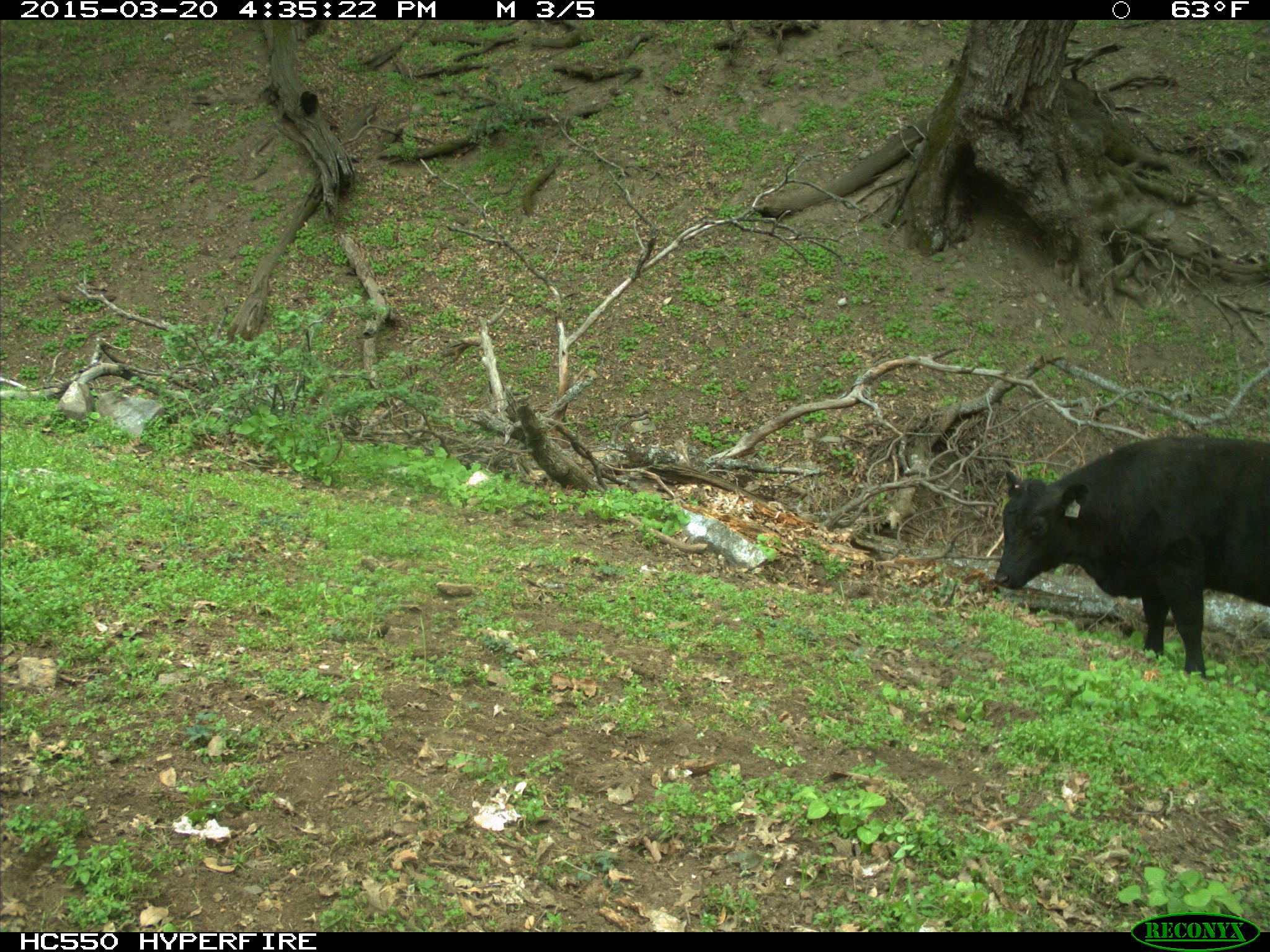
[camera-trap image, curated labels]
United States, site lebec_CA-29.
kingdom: Animalia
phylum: Chordata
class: Mammalia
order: Artiodactyla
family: Bovidae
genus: Bos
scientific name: Bos taurus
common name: domestic cow